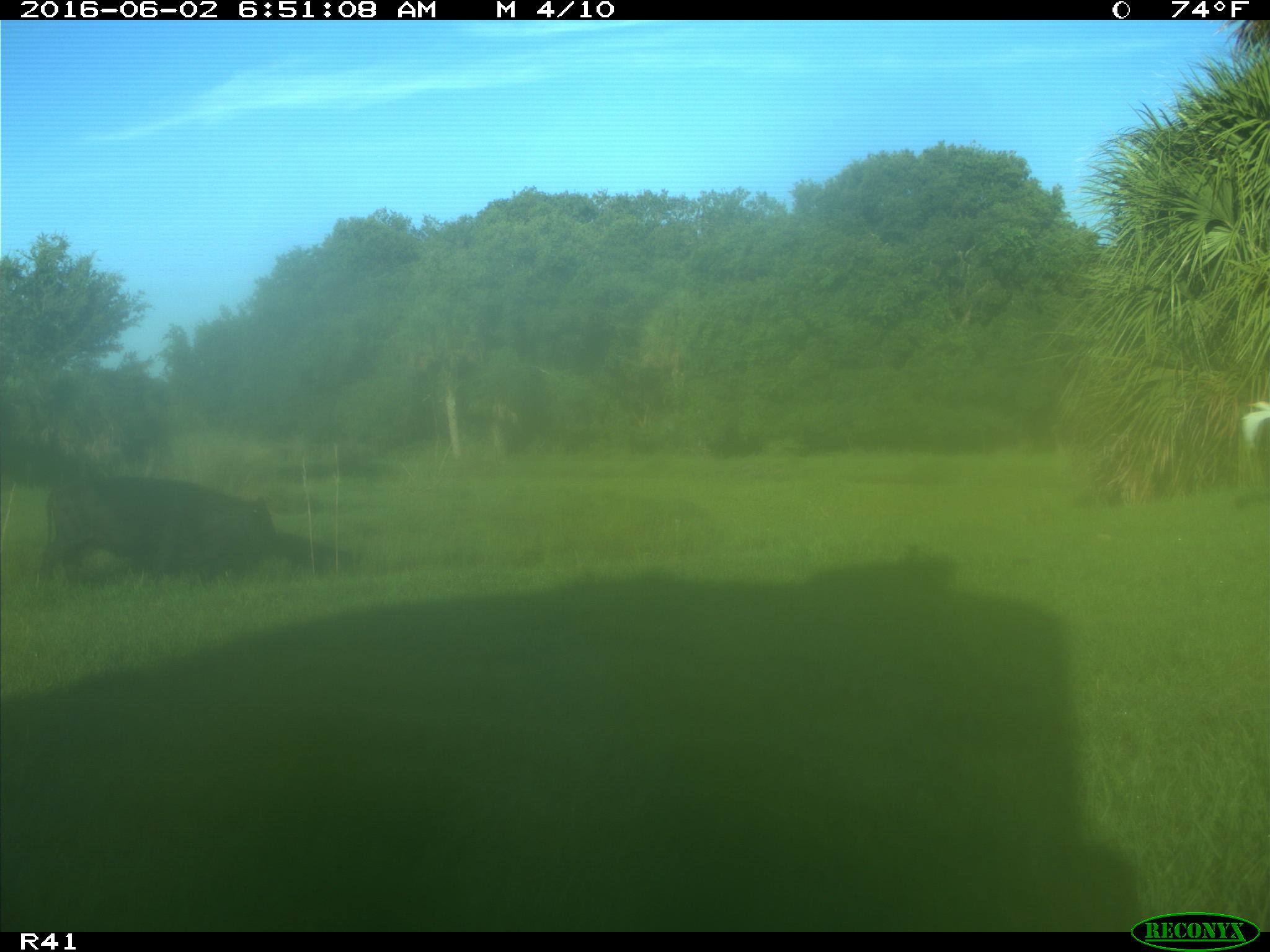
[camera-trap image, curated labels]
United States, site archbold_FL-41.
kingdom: Animalia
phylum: Chordata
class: Mammalia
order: Artiodactyla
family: Bovidae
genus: Bos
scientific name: Bos taurus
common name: domestic cow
Bos taurus (domestic cow).